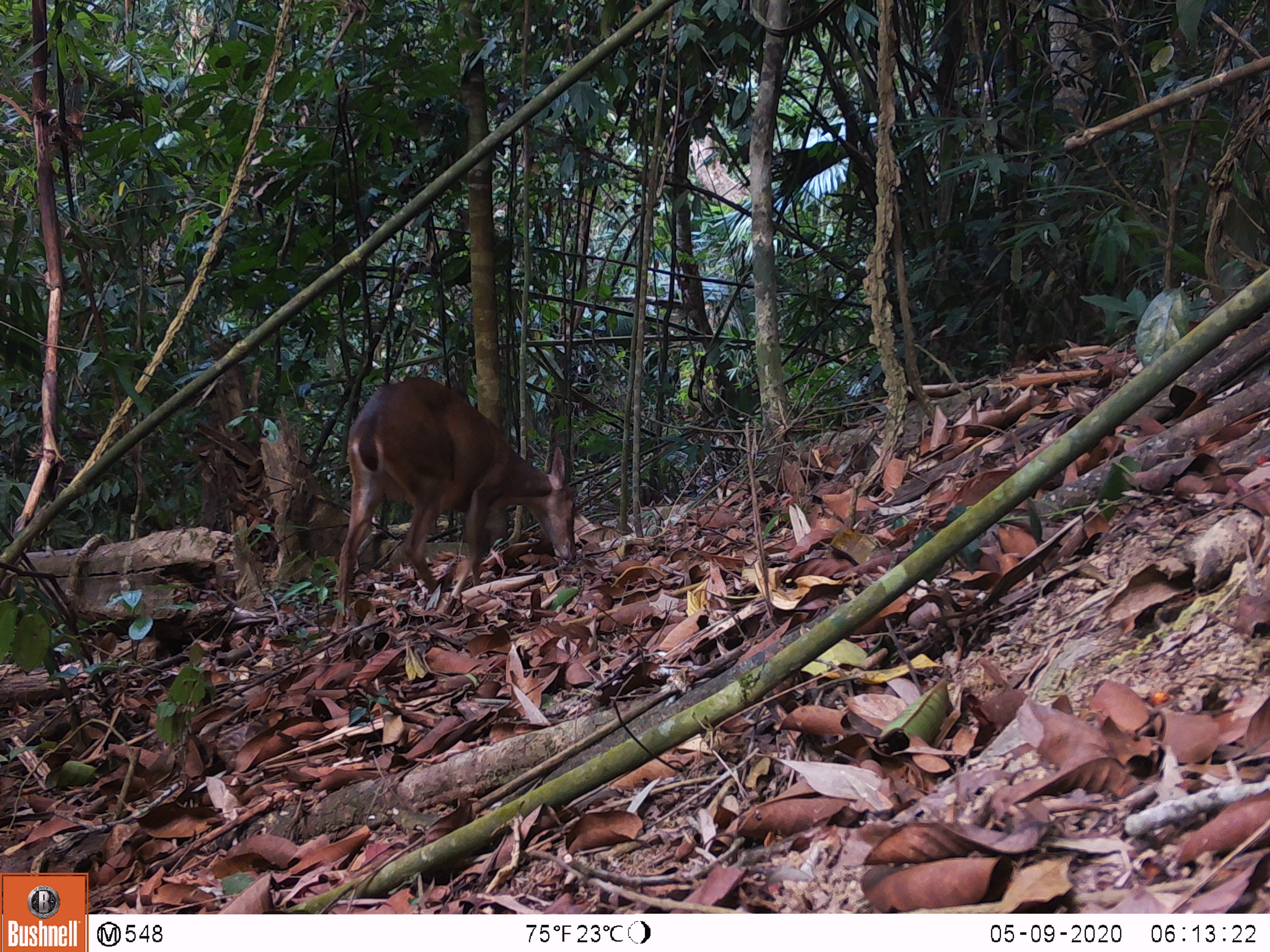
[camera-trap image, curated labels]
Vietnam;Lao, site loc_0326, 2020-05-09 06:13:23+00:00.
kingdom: Animalia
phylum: Chordata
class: Mammalia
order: Artiodactyla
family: Cervidae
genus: Muntiacus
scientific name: Muntiacus vuquangensis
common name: large-antlered muntjac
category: large antlered muntjac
Large antlered muntjac (large-antlered muntjac) (Muntiacus vuquangensis). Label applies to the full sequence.